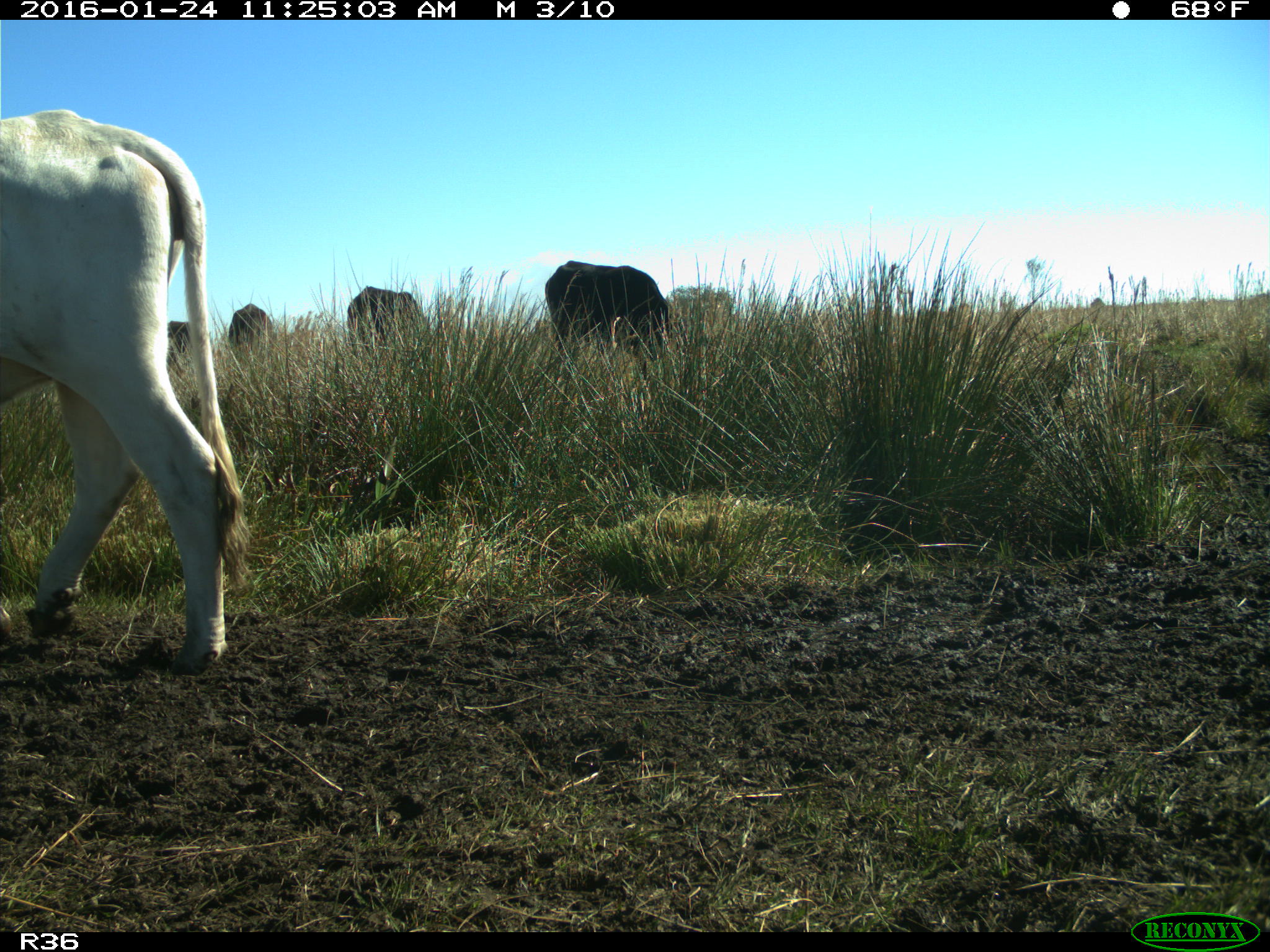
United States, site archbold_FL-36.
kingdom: Animalia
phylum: Chordata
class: Mammalia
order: Artiodactyla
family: Bovidae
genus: Bos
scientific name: Bos taurus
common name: domestic cow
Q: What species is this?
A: Bos taurus (domestic cow).